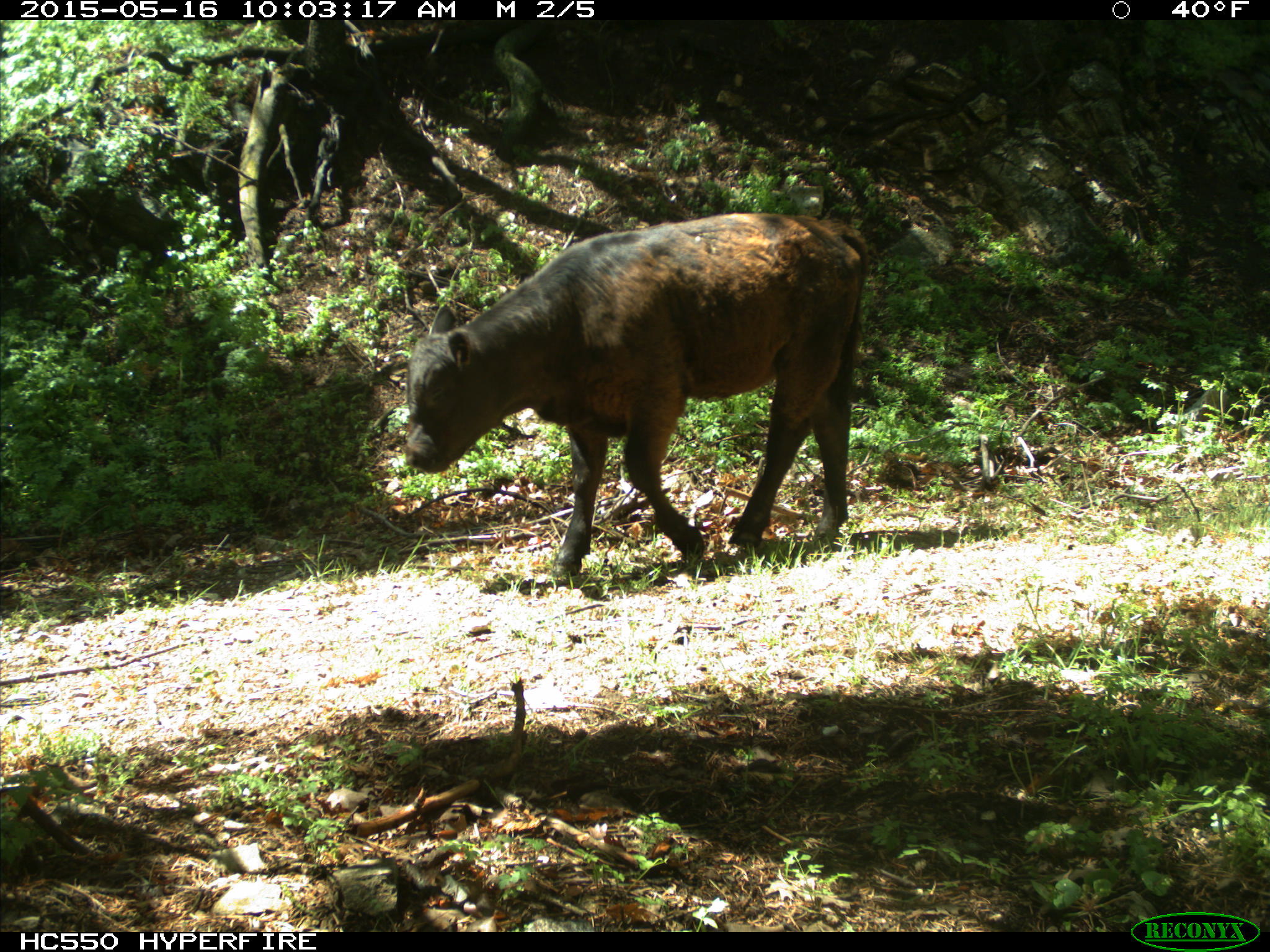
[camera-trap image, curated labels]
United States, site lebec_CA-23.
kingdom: Animalia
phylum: Chordata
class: Mammalia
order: Artiodactyla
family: Bovidae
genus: Bos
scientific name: Bos taurus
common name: domestic cow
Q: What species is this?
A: Bos taurus (domestic cow).